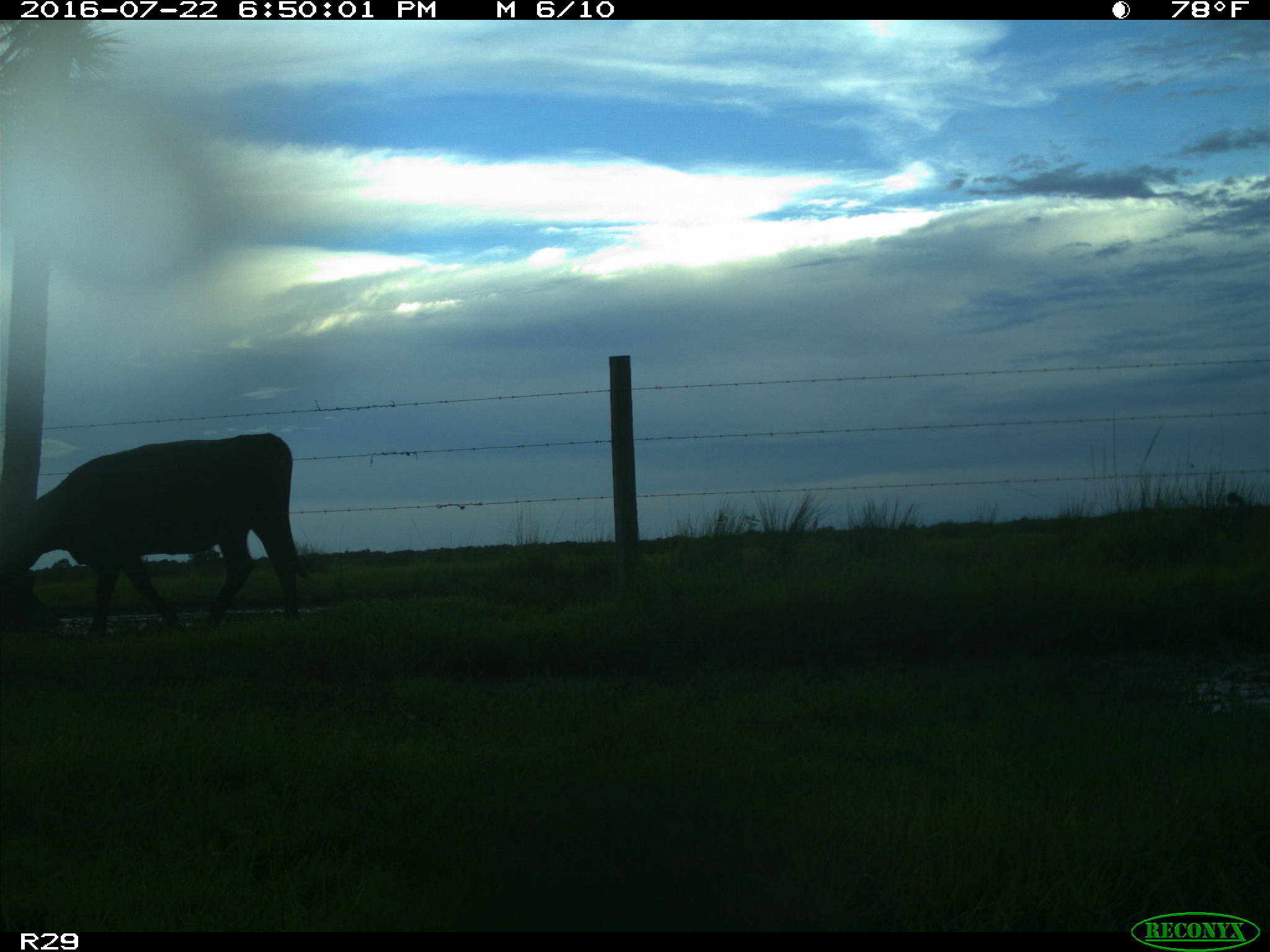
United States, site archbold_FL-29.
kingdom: Animalia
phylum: Chordata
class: Mammalia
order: Artiodactyla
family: Bovidae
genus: Bos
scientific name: Bos taurus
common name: domestic cow